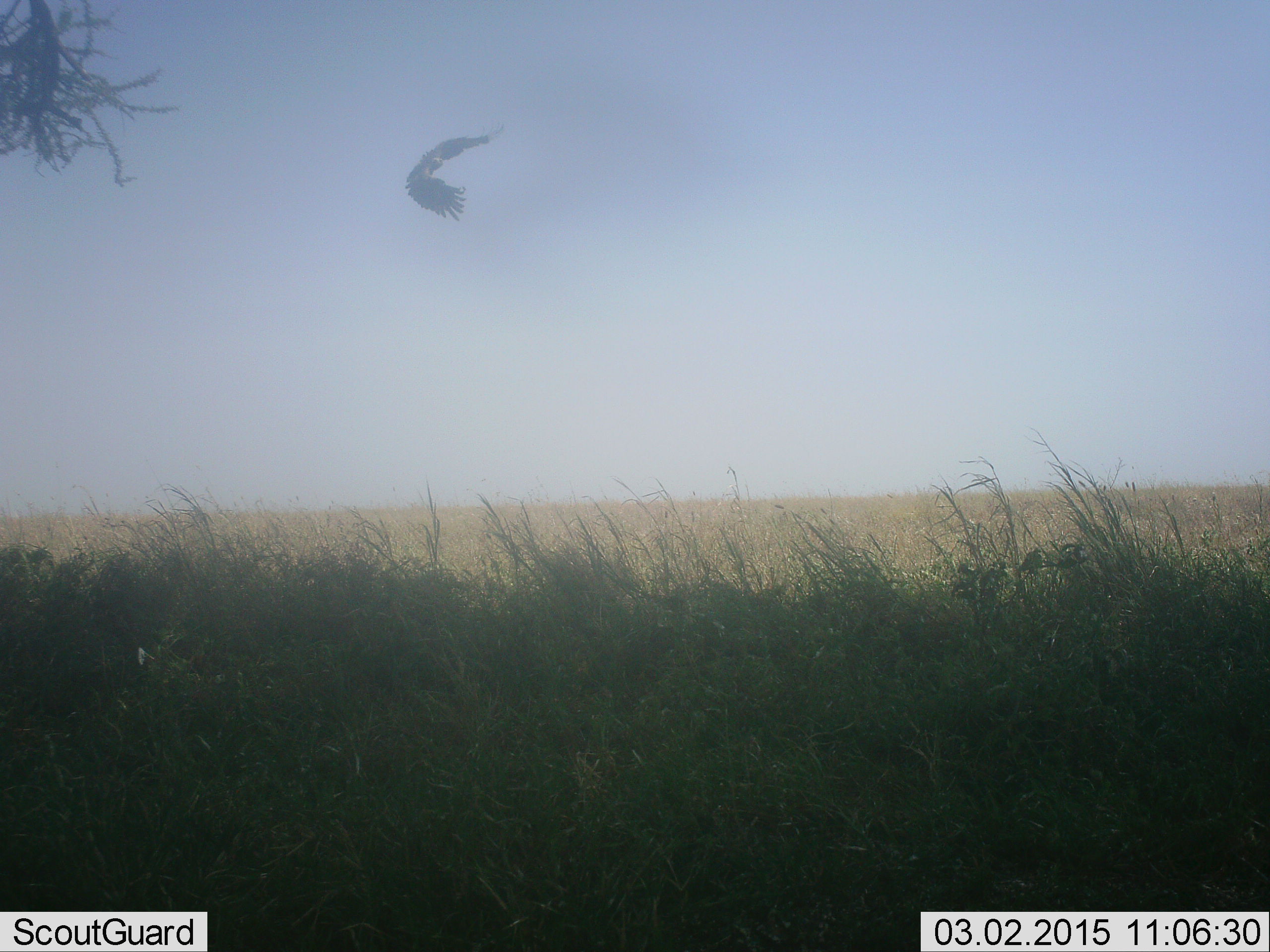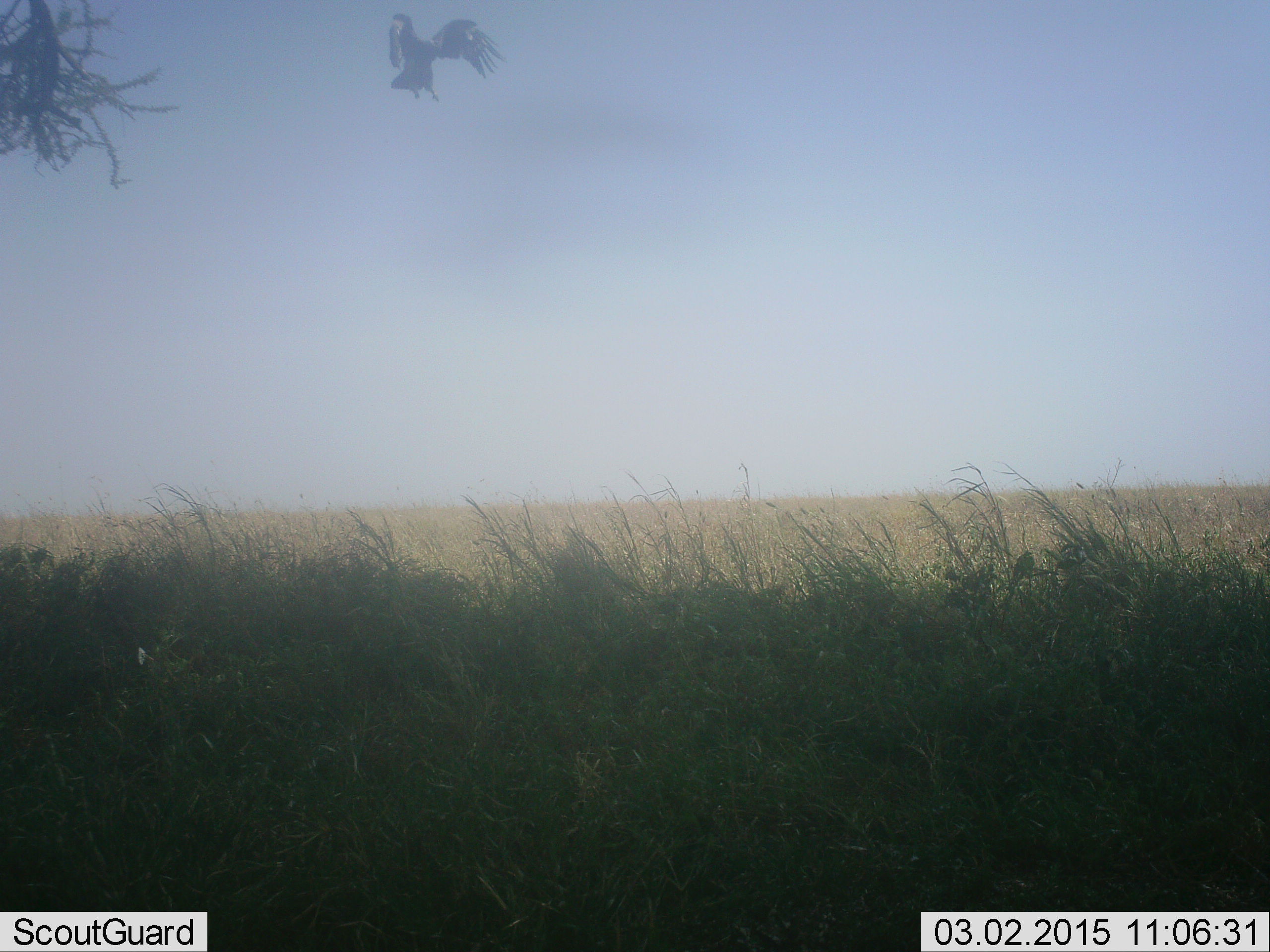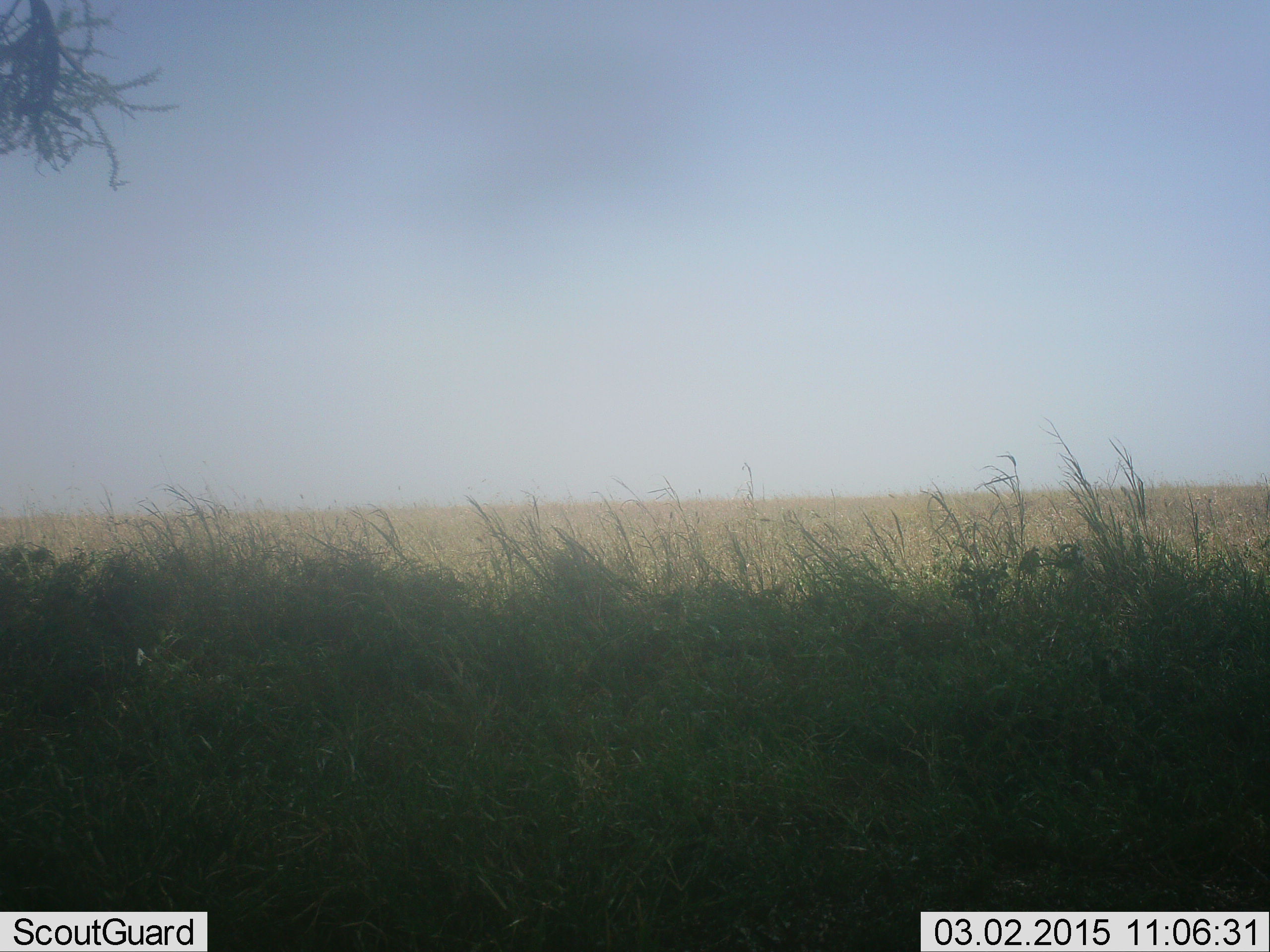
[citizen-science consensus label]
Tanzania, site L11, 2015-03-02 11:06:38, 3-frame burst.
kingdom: Animalia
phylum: Chordata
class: Aves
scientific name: Aves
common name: bird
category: otherbird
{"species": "otherbird (bird) (Aves)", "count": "1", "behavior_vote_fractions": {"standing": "0%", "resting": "0%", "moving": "100%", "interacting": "0%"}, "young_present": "0%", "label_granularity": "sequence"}